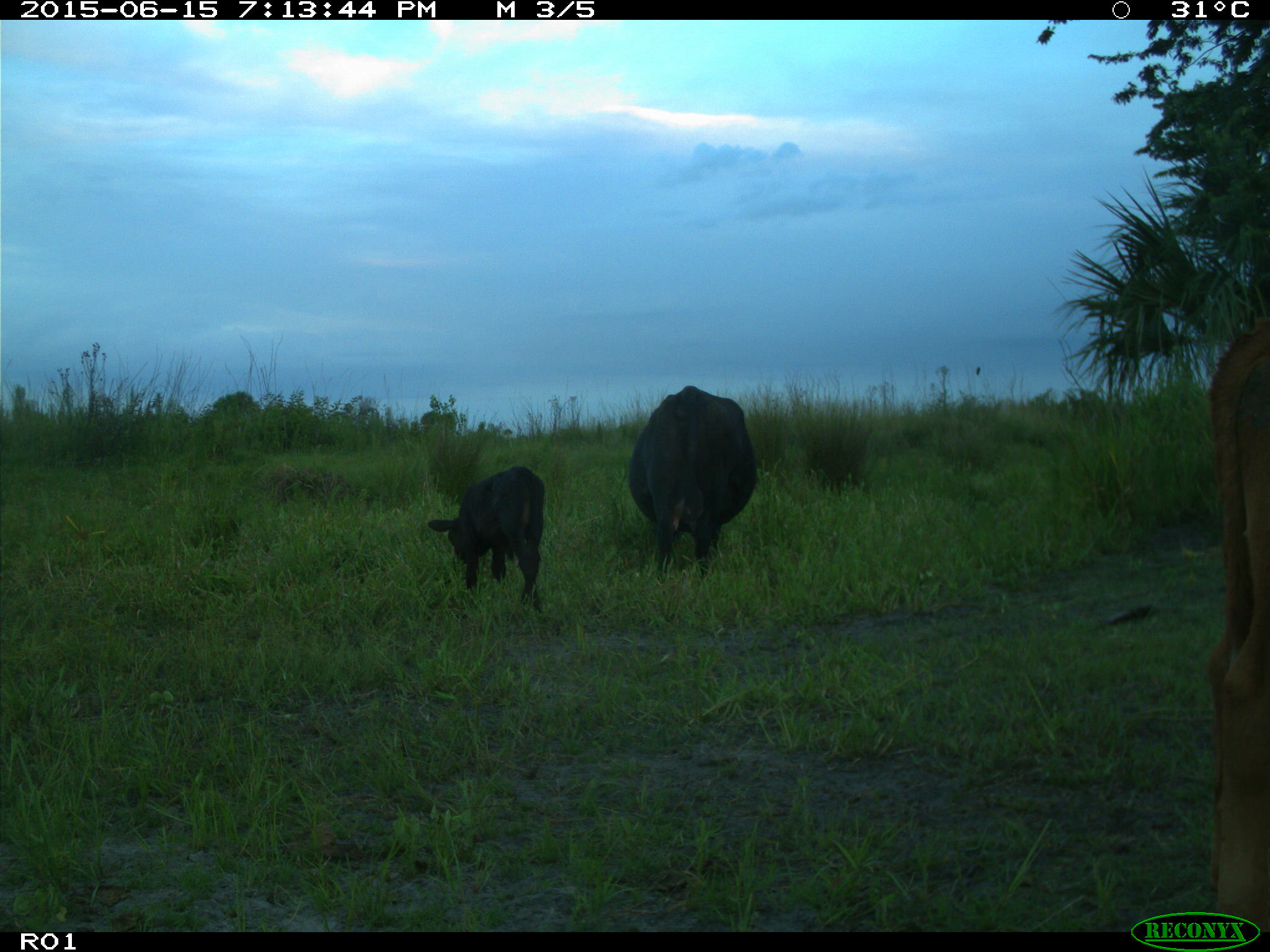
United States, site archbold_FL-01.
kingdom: Animalia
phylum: Chordata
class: Mammalia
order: Artiodactyla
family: Bovidae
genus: Bos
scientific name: Bos taurus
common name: domestic cow